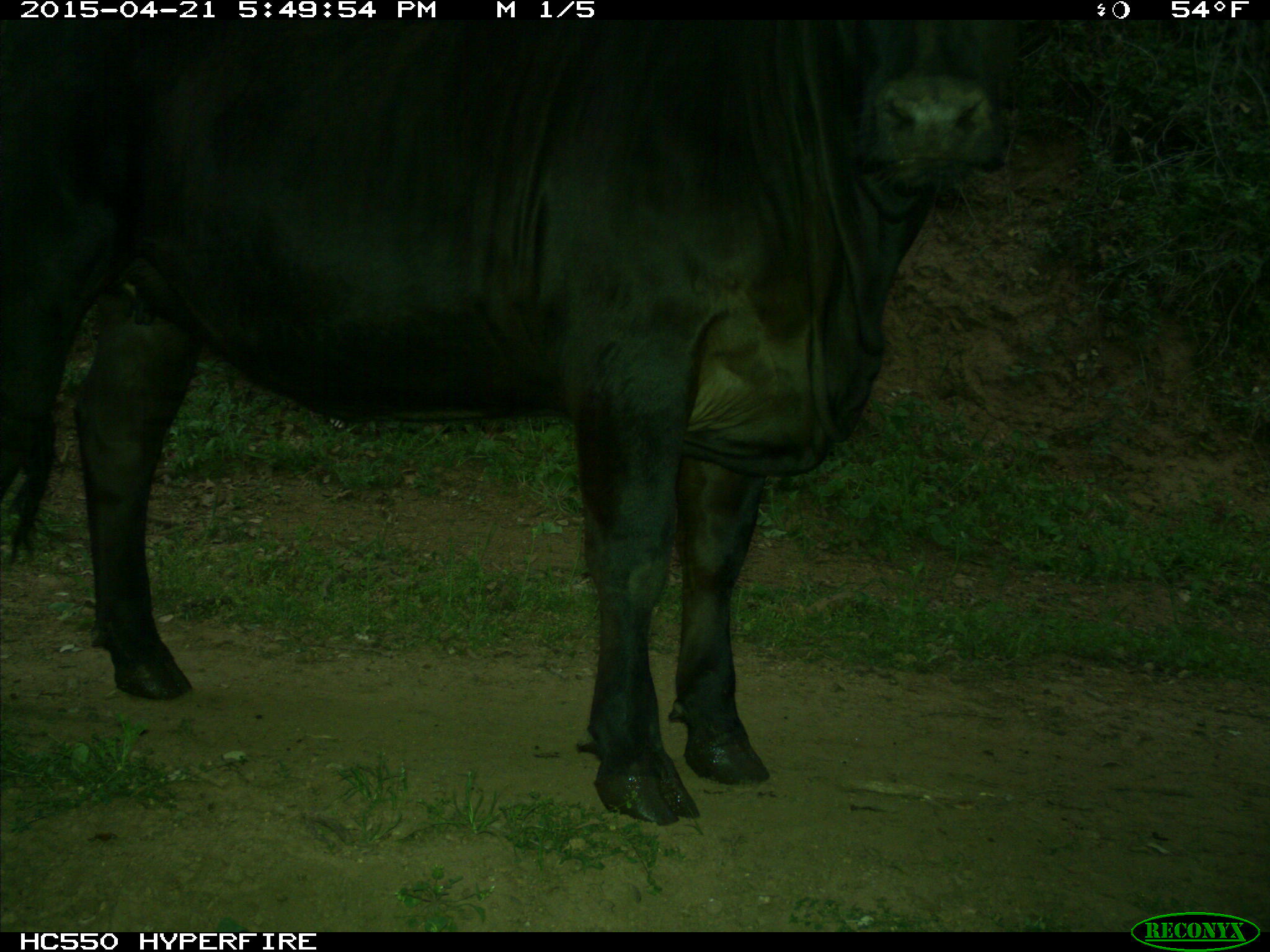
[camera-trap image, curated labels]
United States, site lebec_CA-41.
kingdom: Animalia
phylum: Chordata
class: Mammalia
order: Artiodactyla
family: Bovidae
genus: Bos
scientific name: Bos taurus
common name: domestic cow